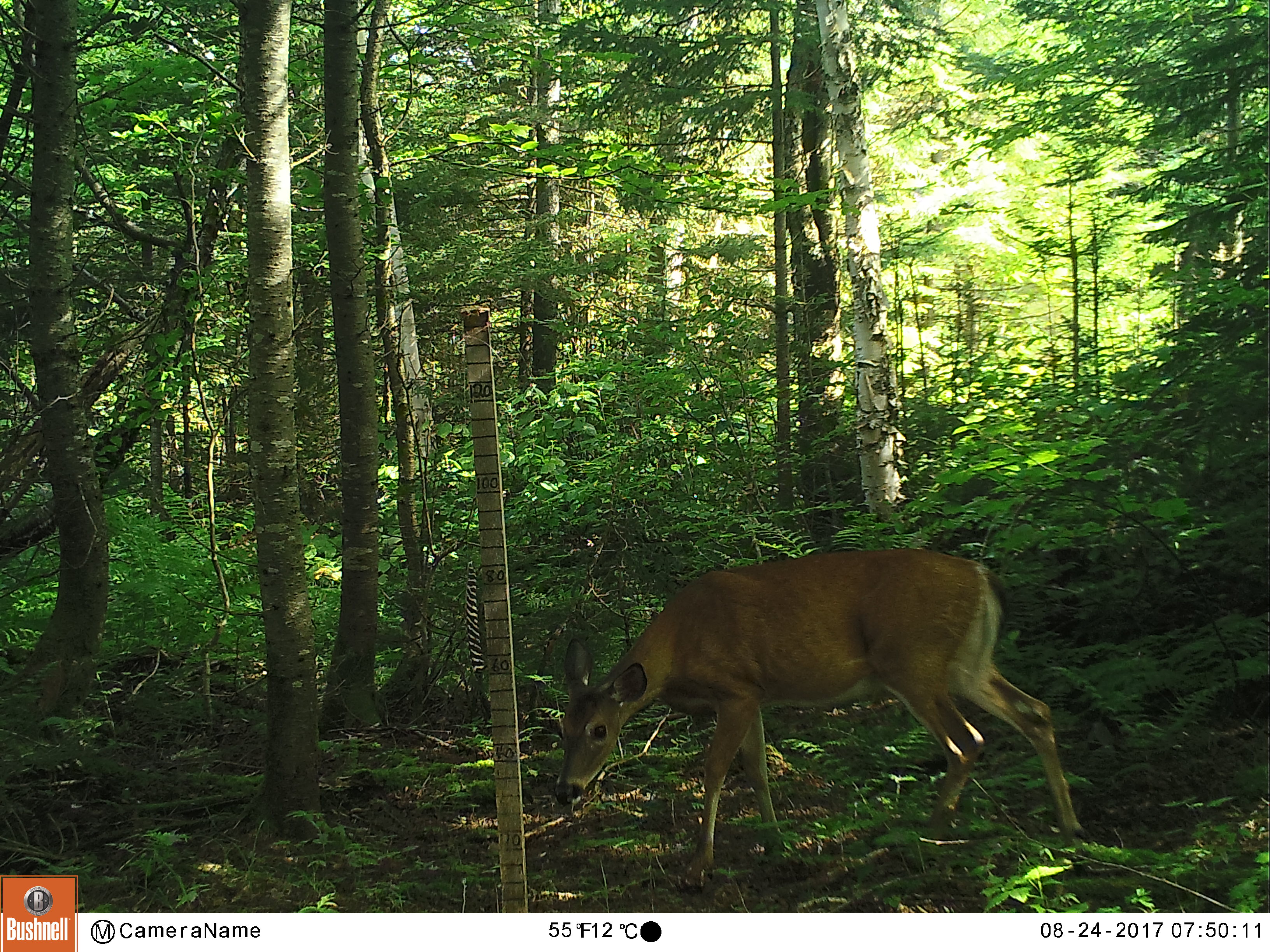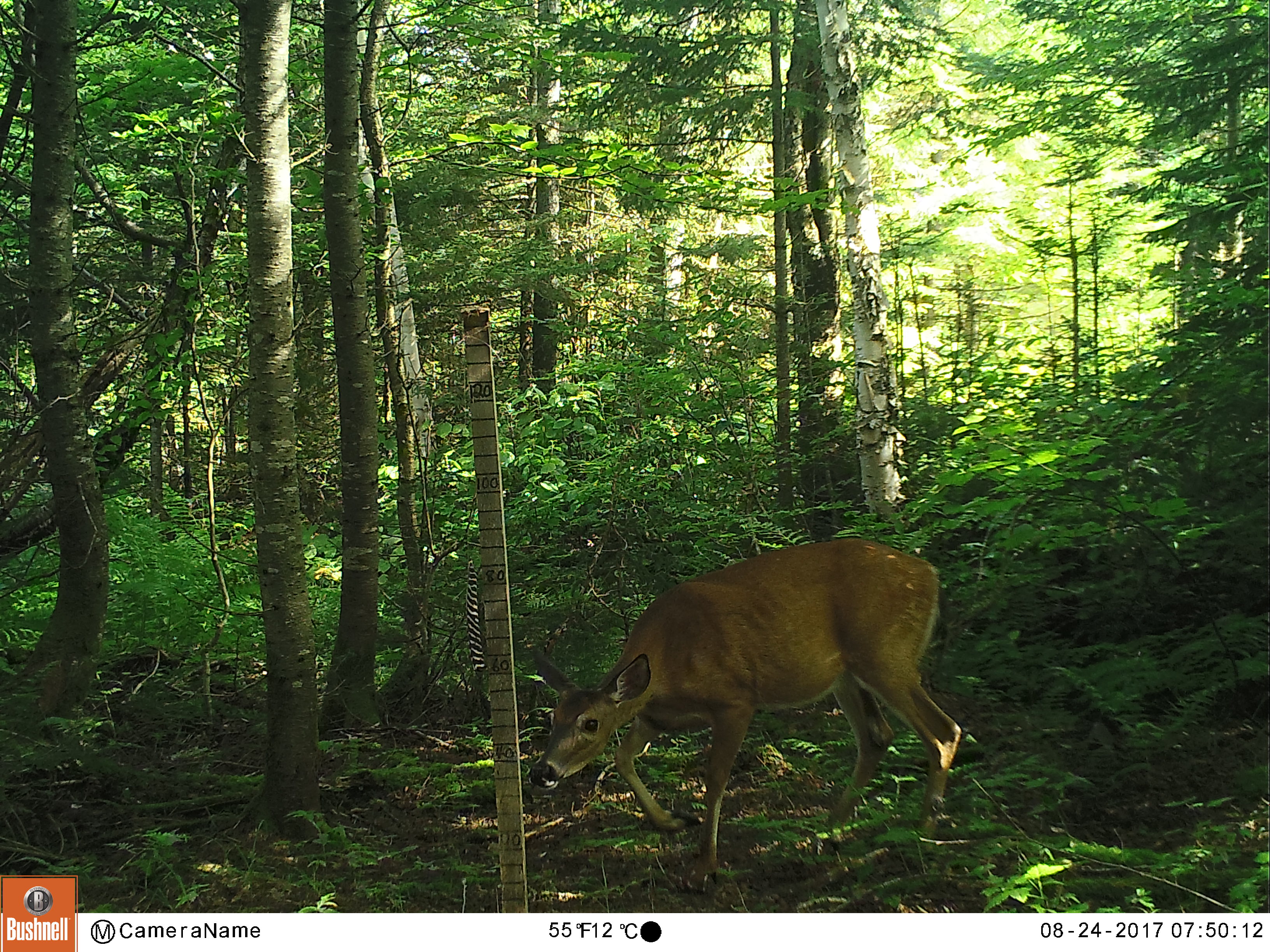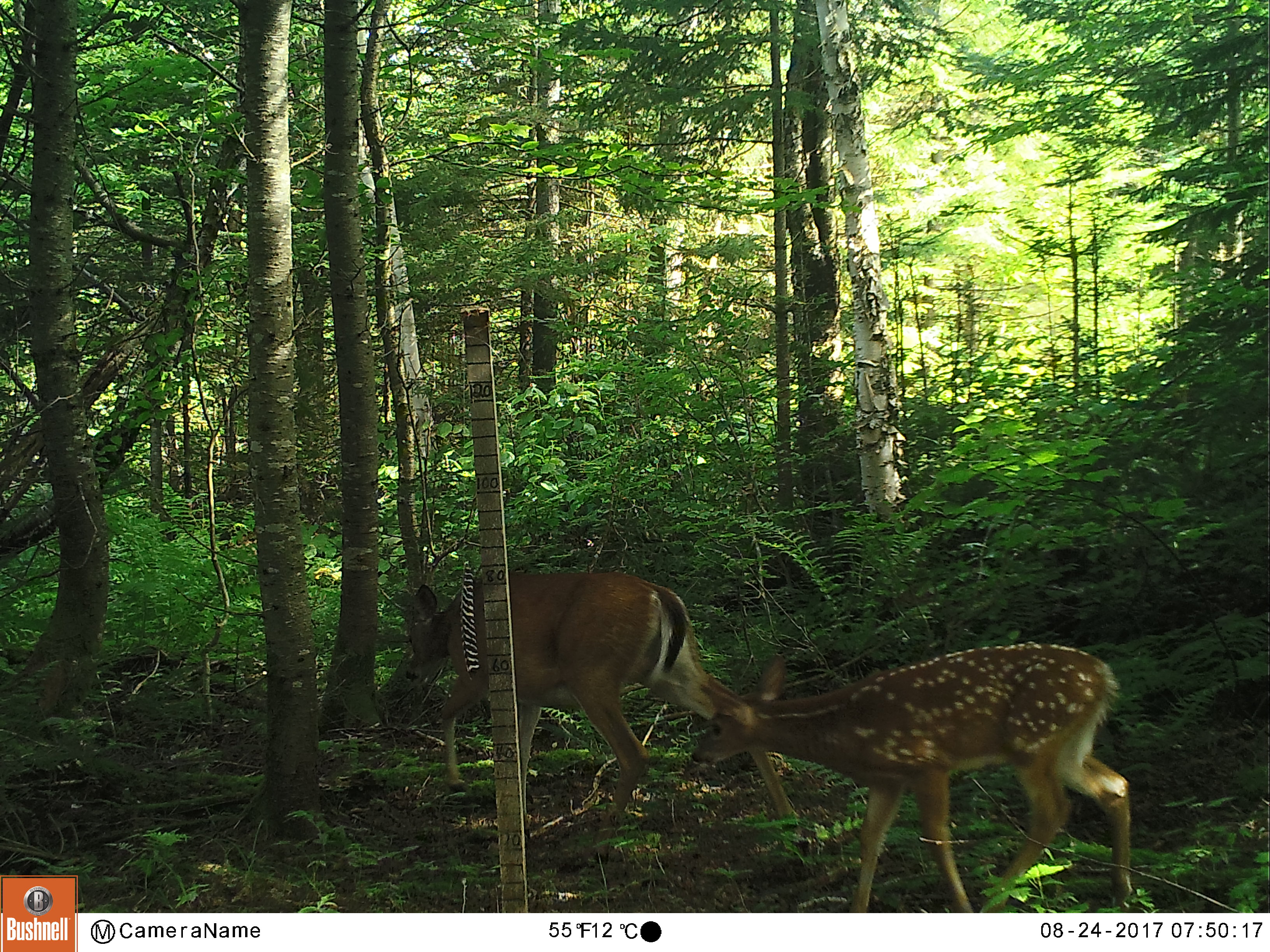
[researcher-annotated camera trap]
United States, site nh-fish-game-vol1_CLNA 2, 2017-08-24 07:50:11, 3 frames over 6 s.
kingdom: Animalia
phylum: Chordata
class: Mammalia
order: Artiodactyla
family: Cervidae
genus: Odocoileus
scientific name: Odocoileus virginianus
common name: white-tailed deer